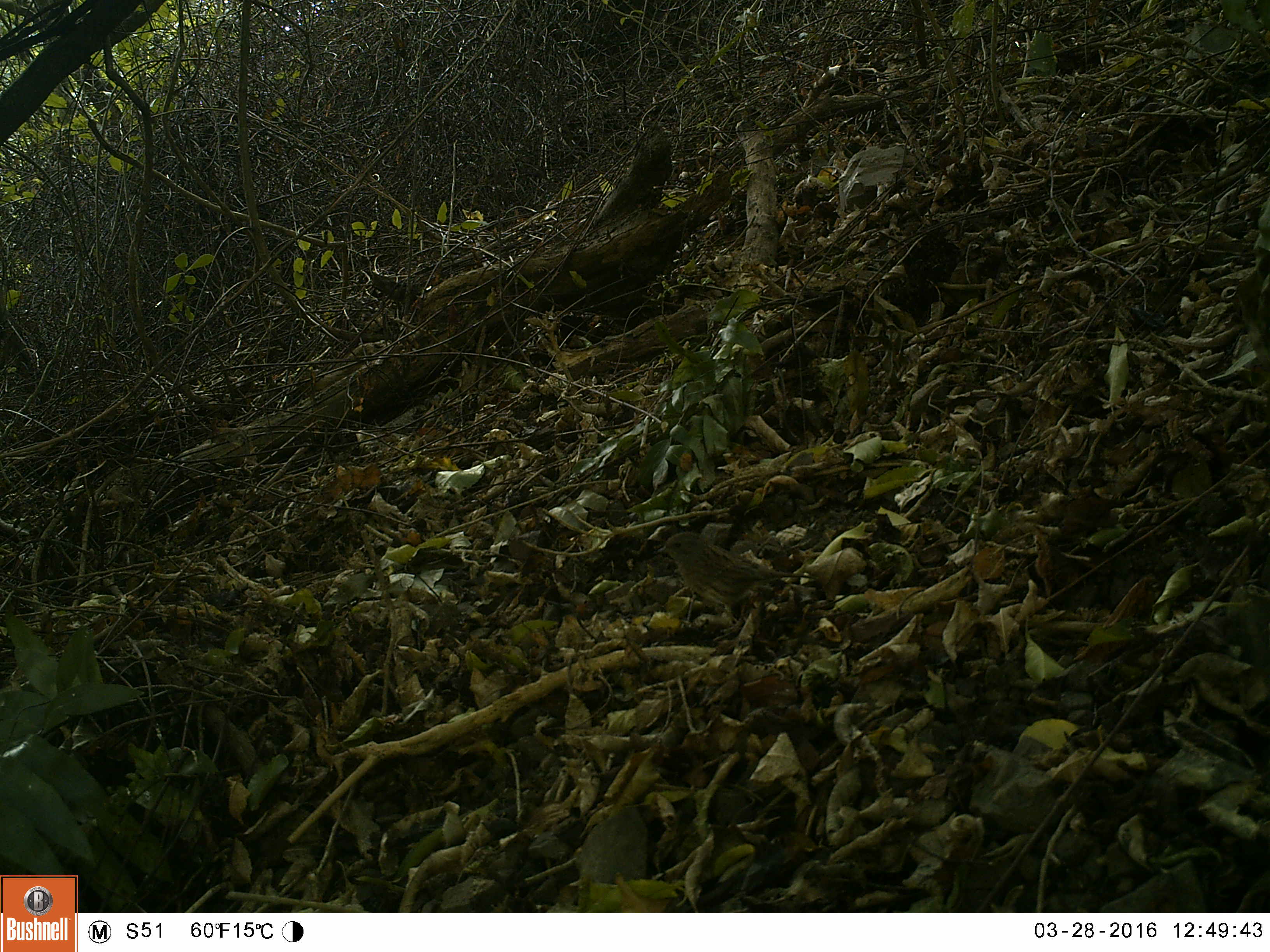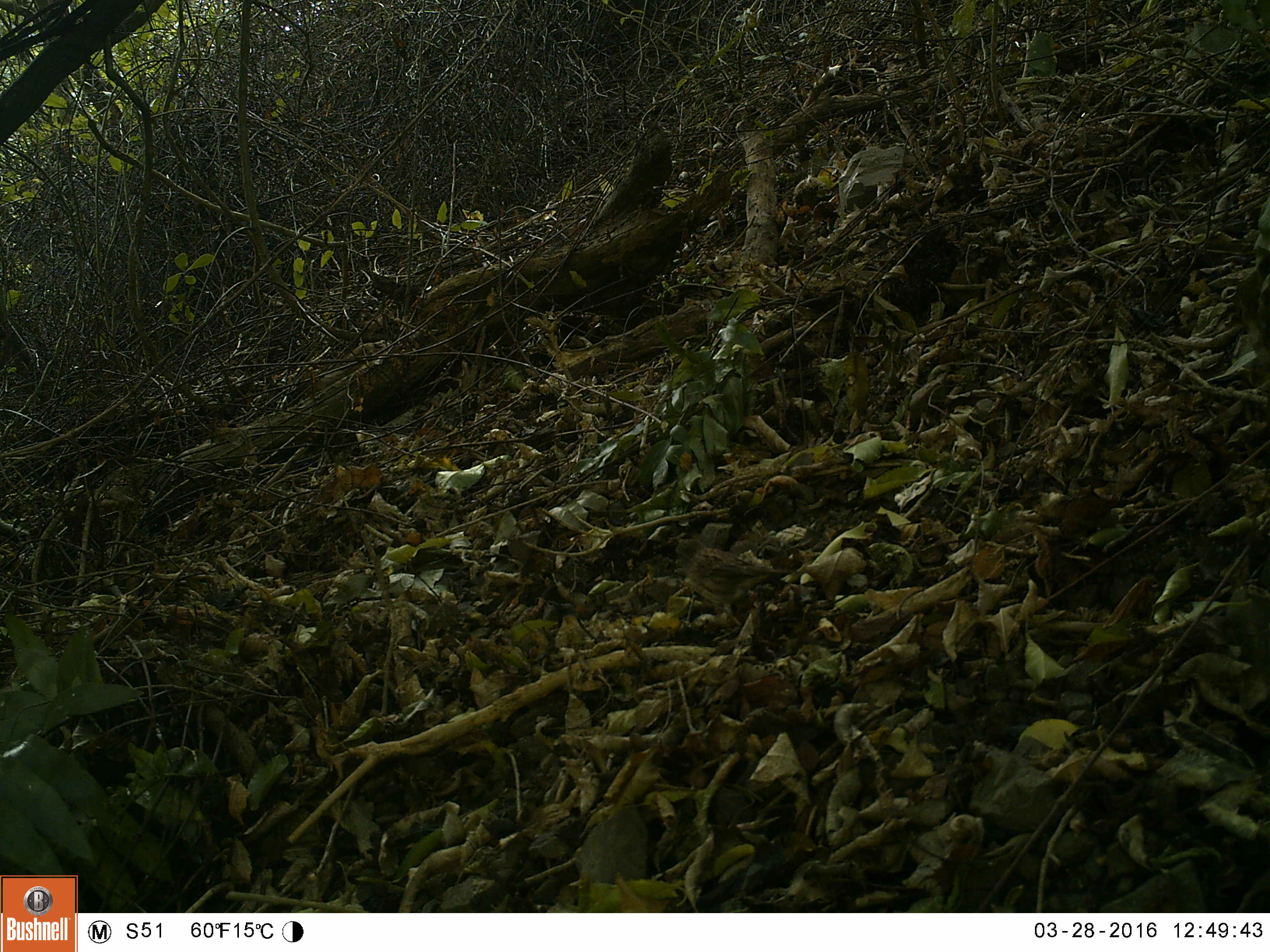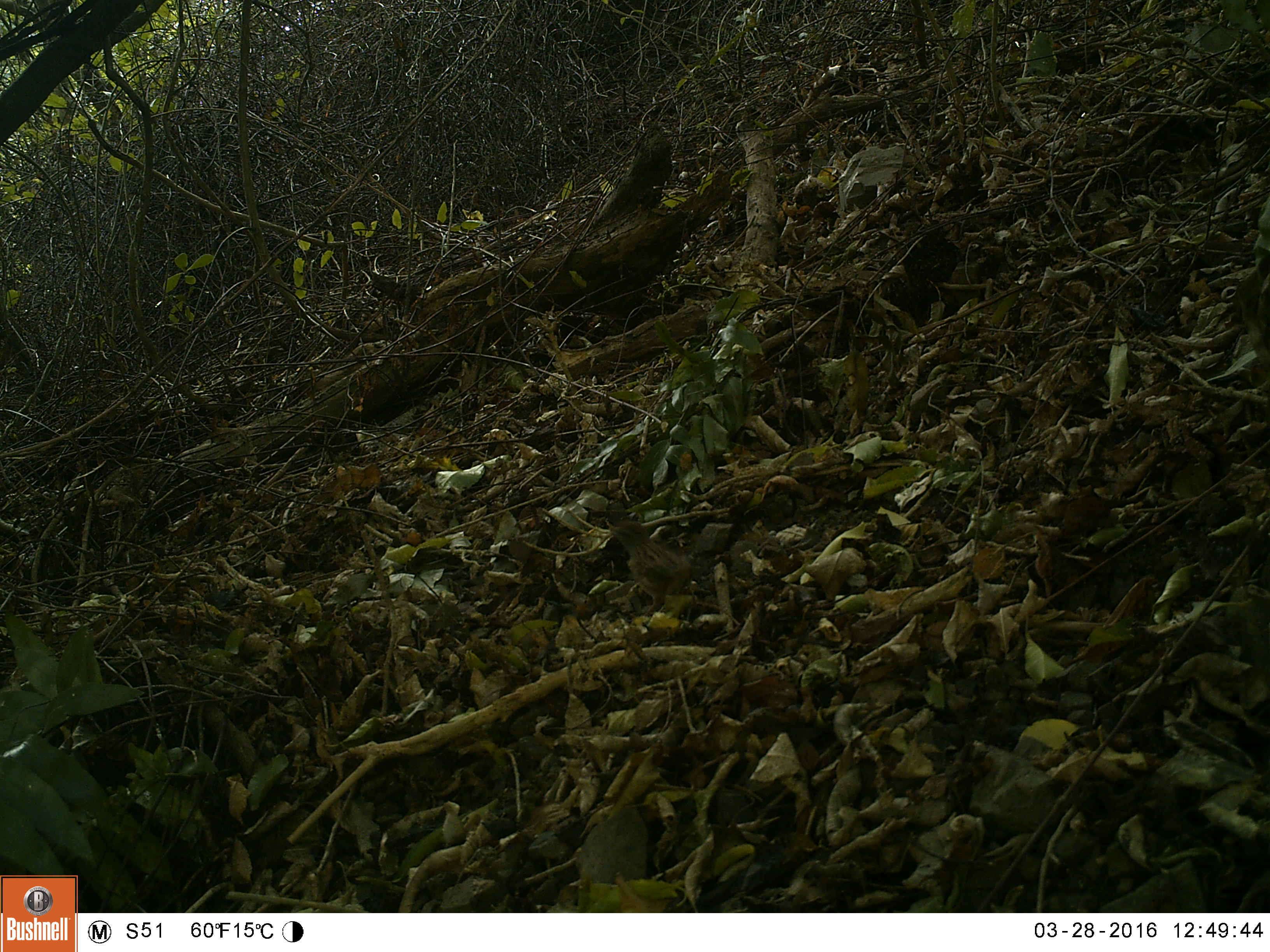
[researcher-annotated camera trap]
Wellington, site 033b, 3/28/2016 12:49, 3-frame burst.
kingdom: Animalia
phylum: Chordata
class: Aves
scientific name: Aves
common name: bird